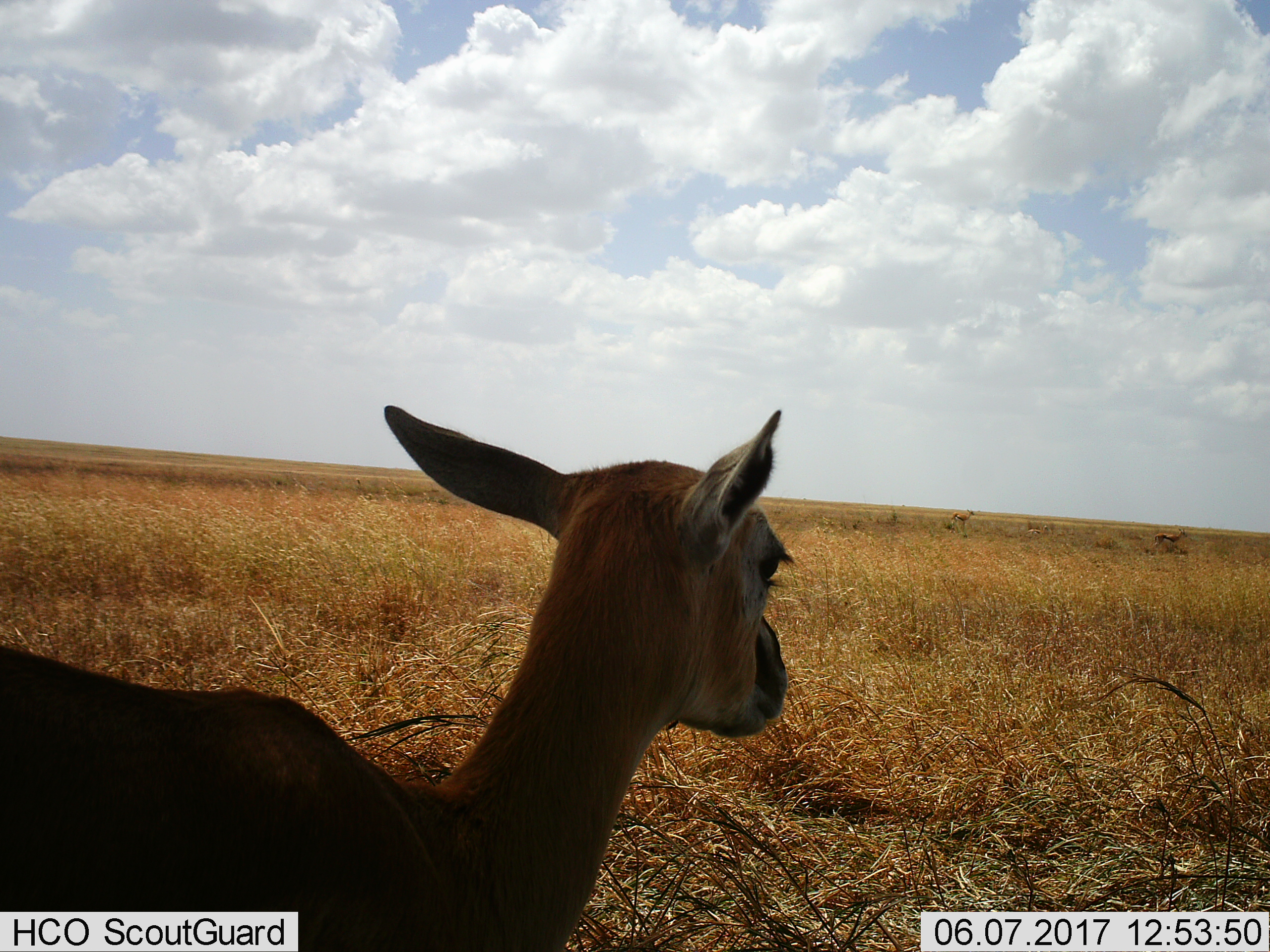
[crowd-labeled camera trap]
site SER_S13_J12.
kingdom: Animalia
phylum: Chordata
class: Mammalia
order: Artiodactyla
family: Bovidae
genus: Eudorcas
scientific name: Eudorcas thomsonii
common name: thomson's gazelle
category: gazellethomsons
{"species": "gazellethomsons (thomson's gazelle) (Eudorcas thomsonii)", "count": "4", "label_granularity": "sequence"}